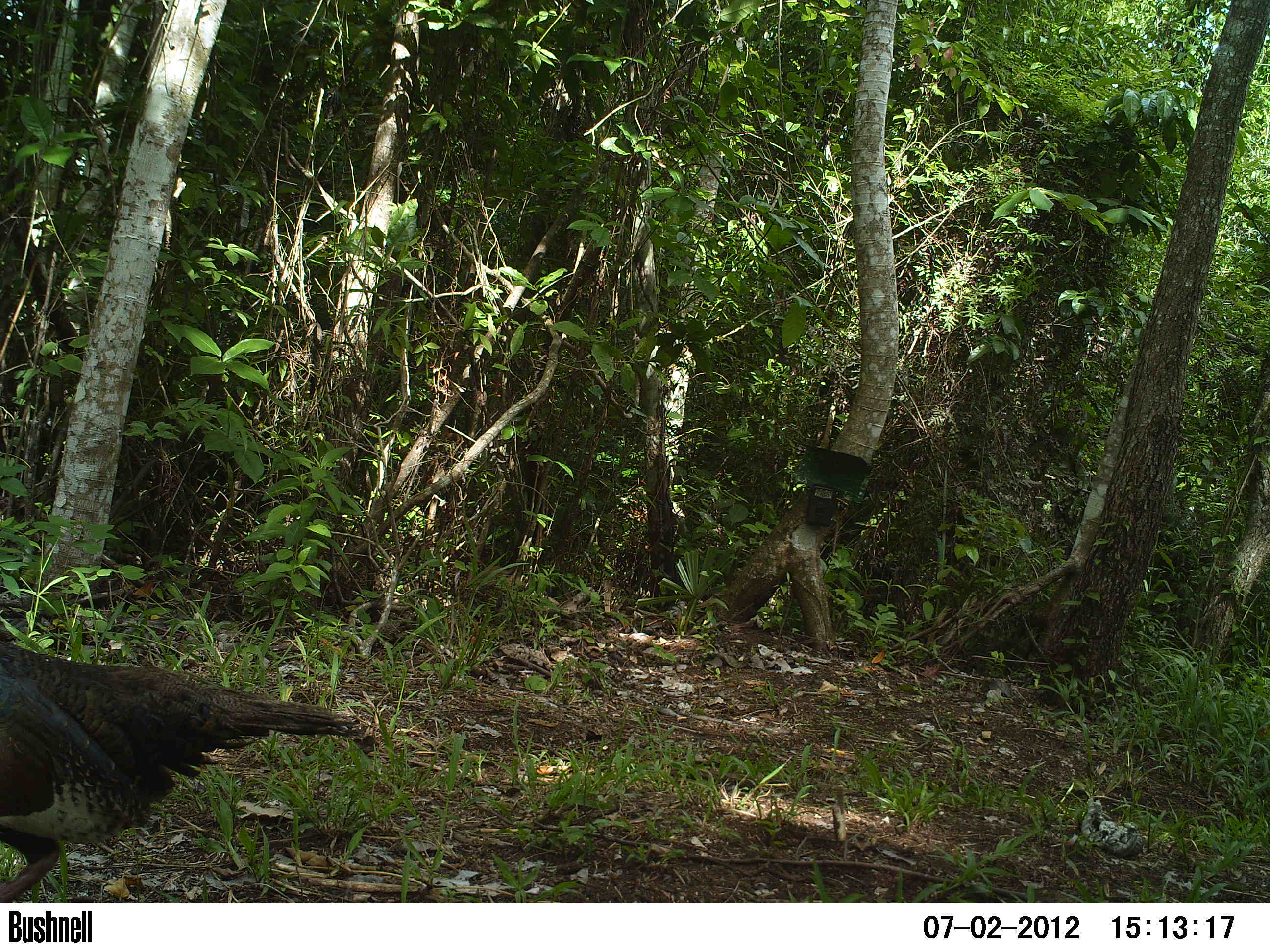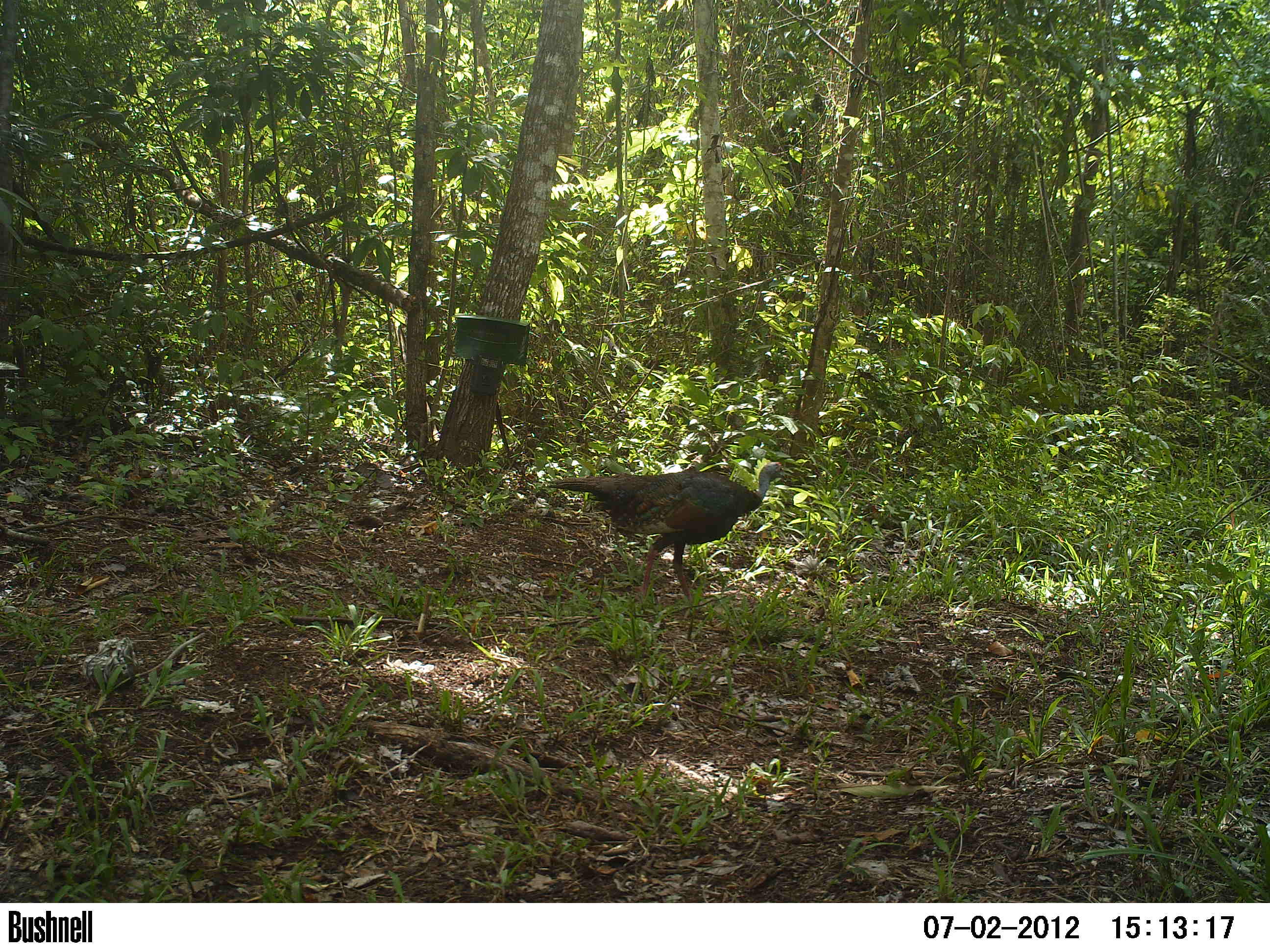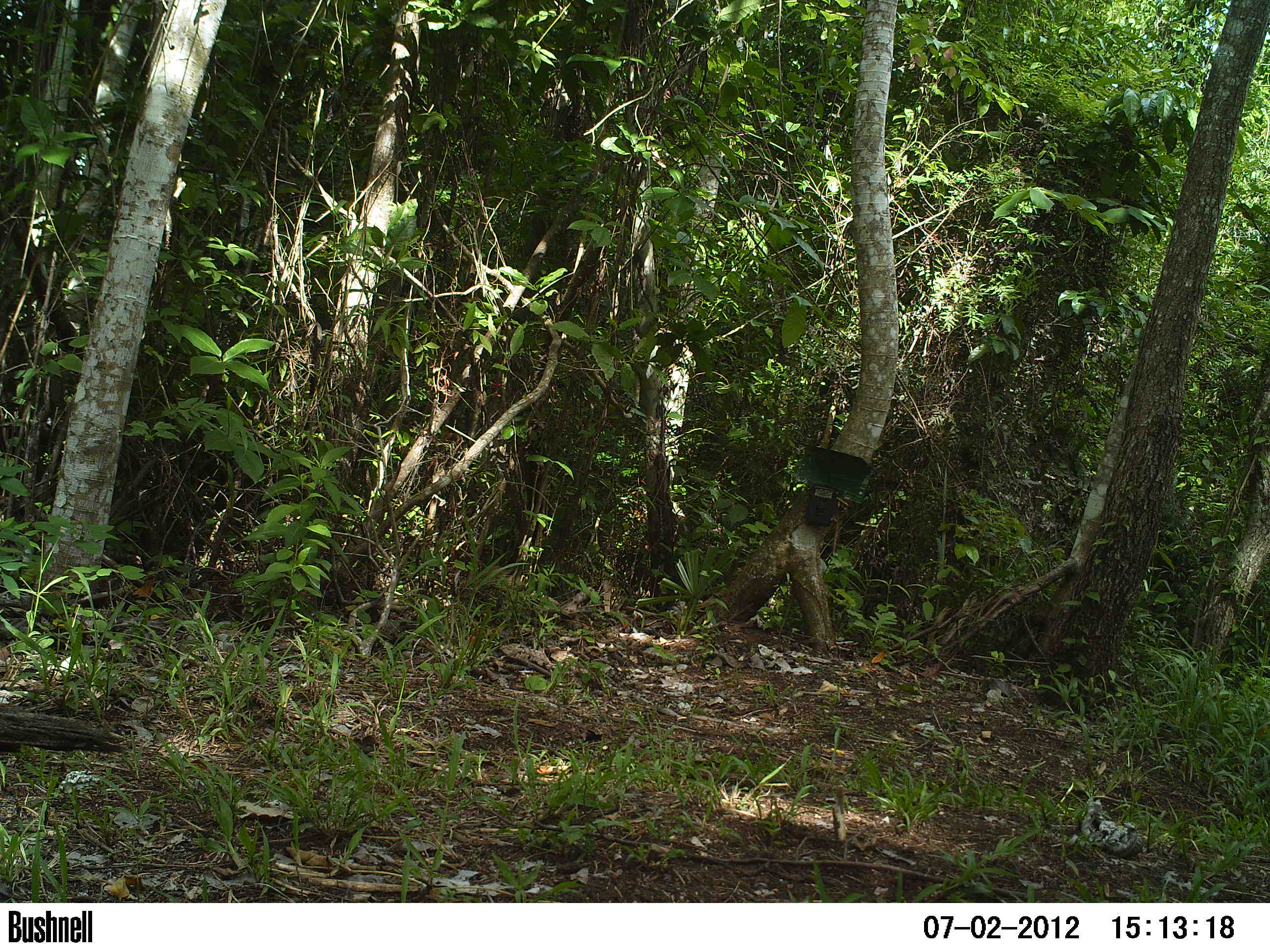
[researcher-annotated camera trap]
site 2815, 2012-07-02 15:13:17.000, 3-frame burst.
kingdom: Animalia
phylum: Chordata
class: Aves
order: Galliformes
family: Phasianidae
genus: Meleagris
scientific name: Meleagris ocellata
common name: ocellated turkey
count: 2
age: adult